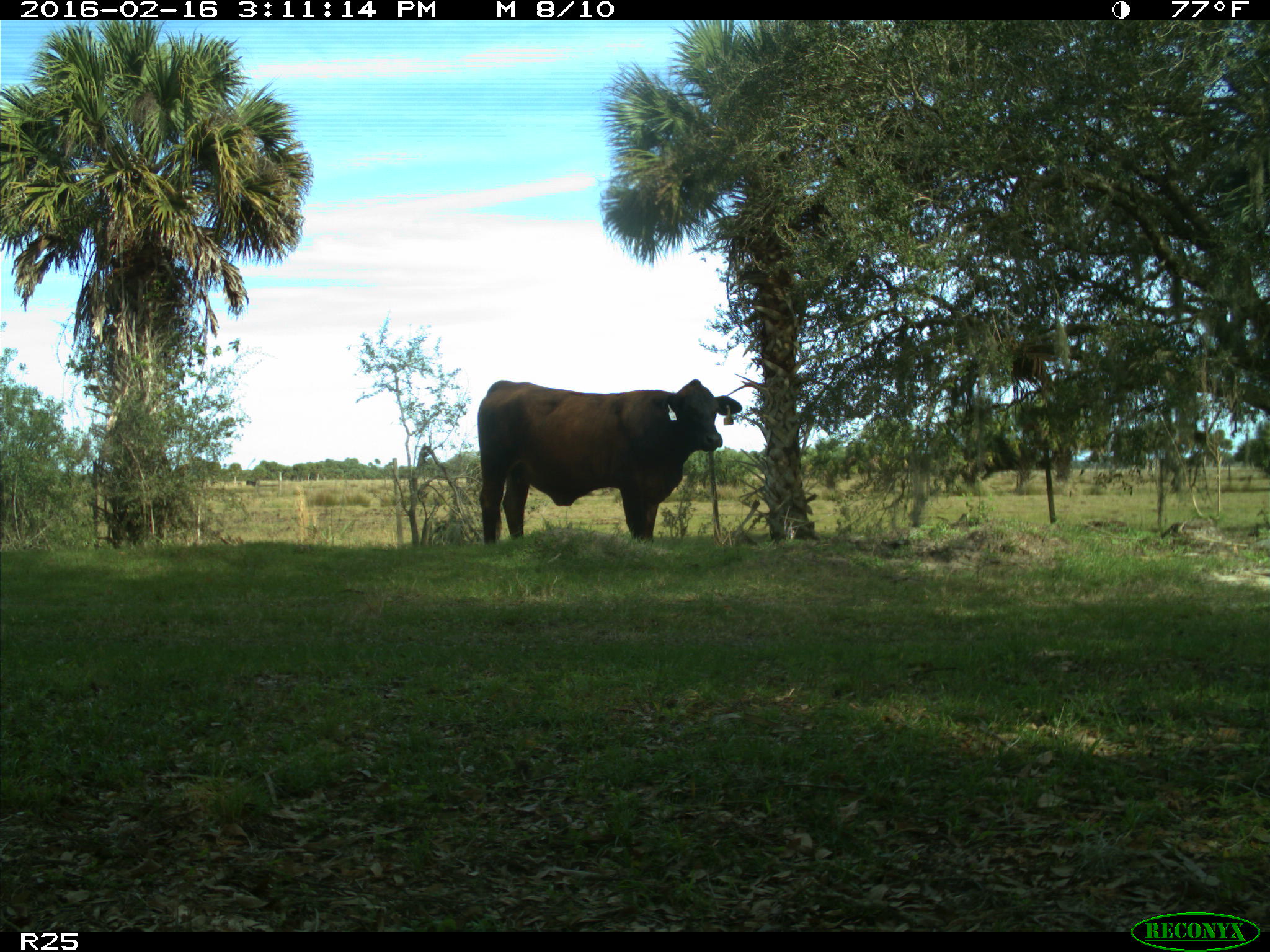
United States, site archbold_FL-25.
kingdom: Animalia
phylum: Chordata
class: Mammalia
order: Artiodactyla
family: Bovidae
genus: Bos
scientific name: Bos taurus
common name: domestic cow